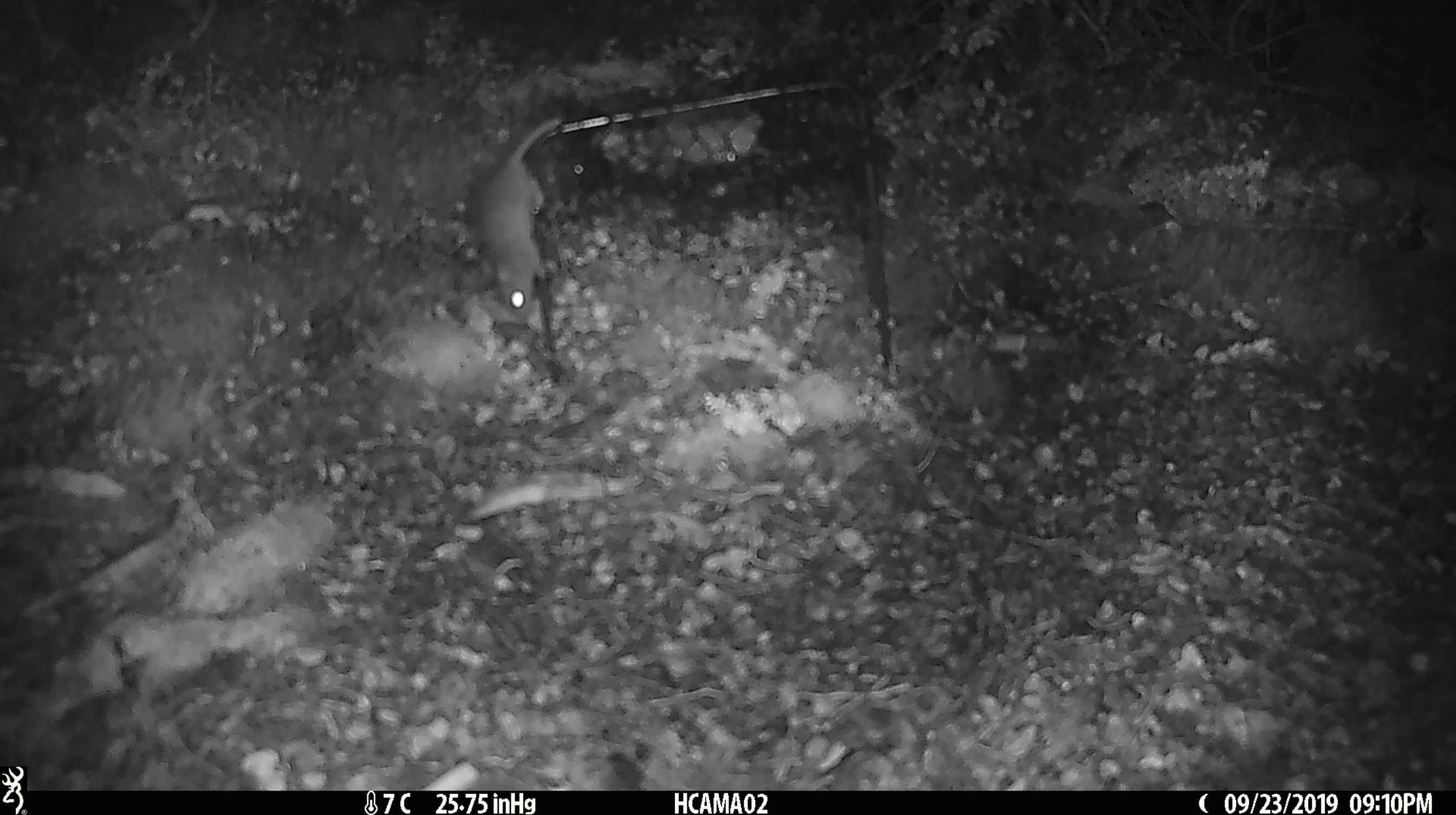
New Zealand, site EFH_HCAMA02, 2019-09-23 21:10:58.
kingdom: Animalia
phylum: Chordata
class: Mammalia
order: Rodentia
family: Muridae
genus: Mus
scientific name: Mus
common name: mouse